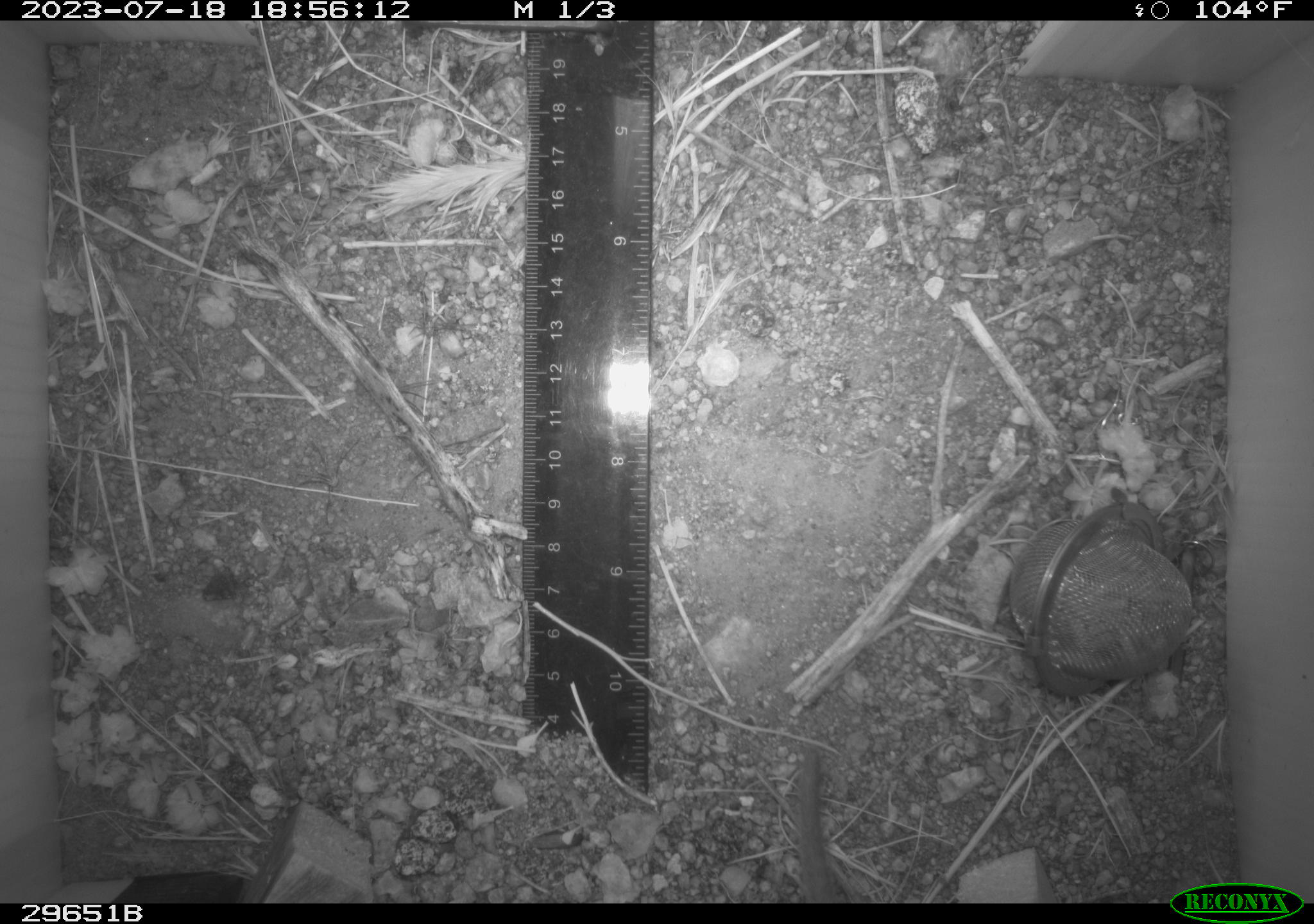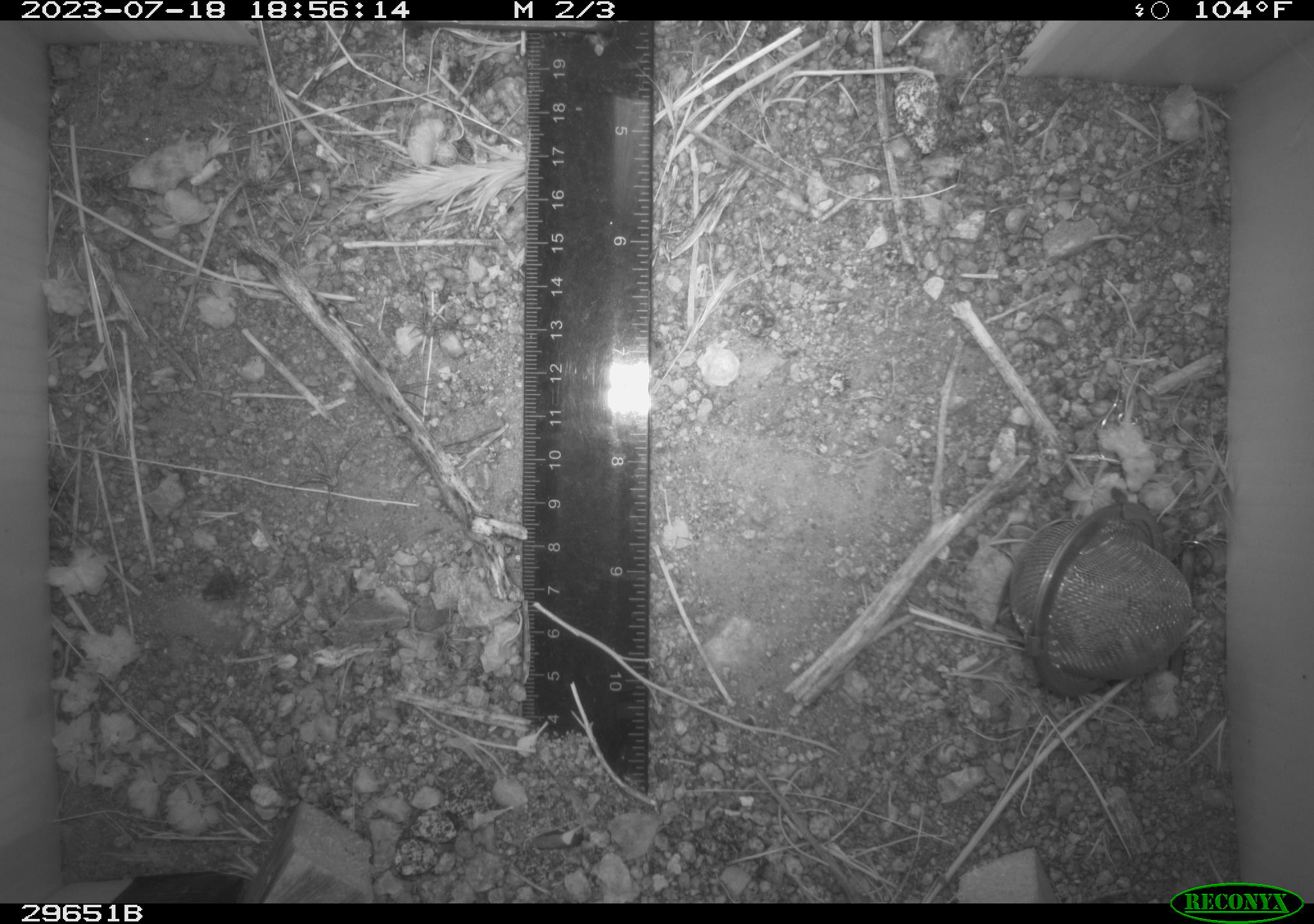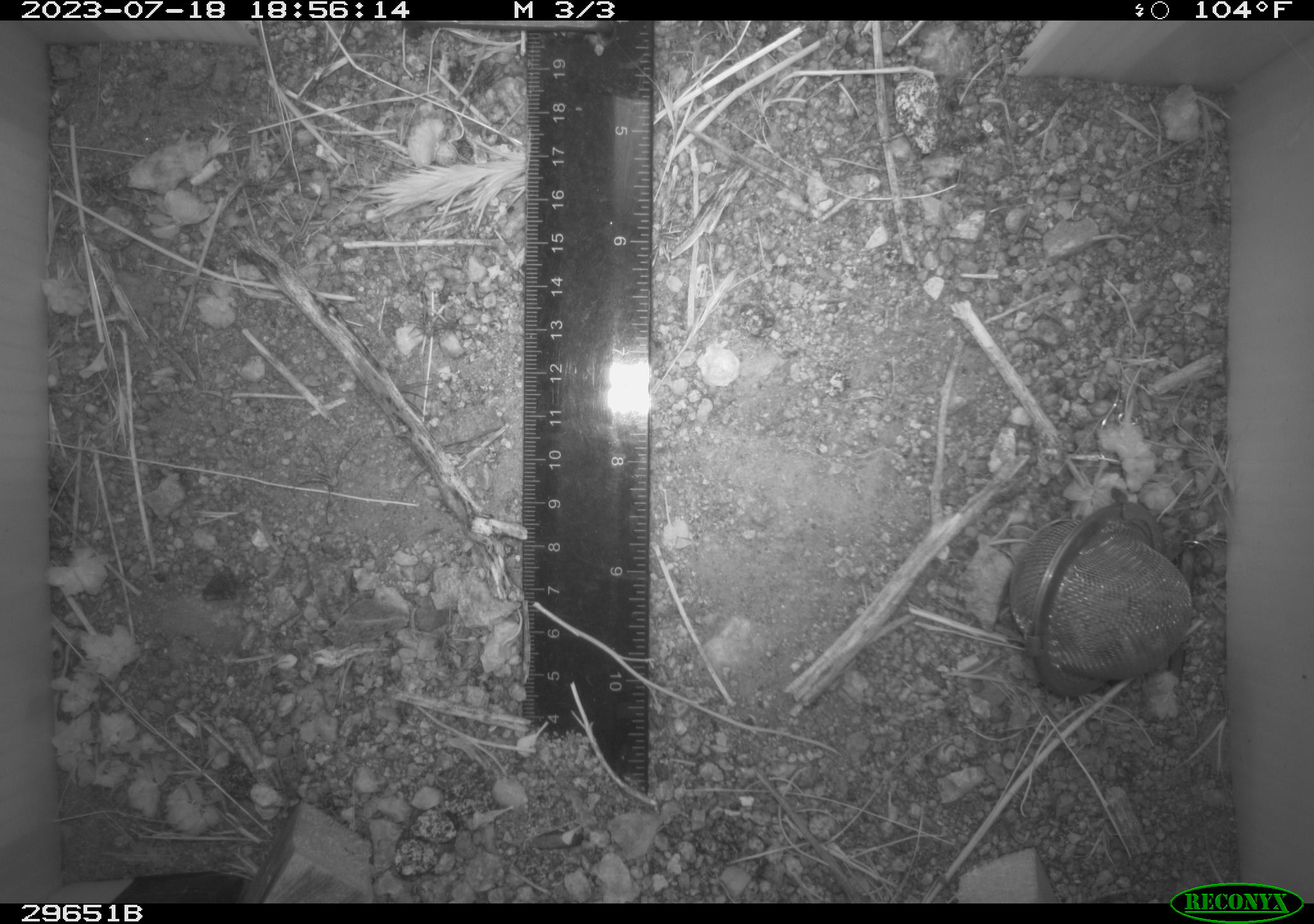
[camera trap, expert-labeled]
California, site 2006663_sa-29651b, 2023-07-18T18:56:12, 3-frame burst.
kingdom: Animalia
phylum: Chordata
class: Mammalia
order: Rodentia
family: Cricetidae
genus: Neotoma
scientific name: Neotoma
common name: pack rat or woodrat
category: neotoma species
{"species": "neotoma species (pack rat or woodrat) (Neotoma)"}